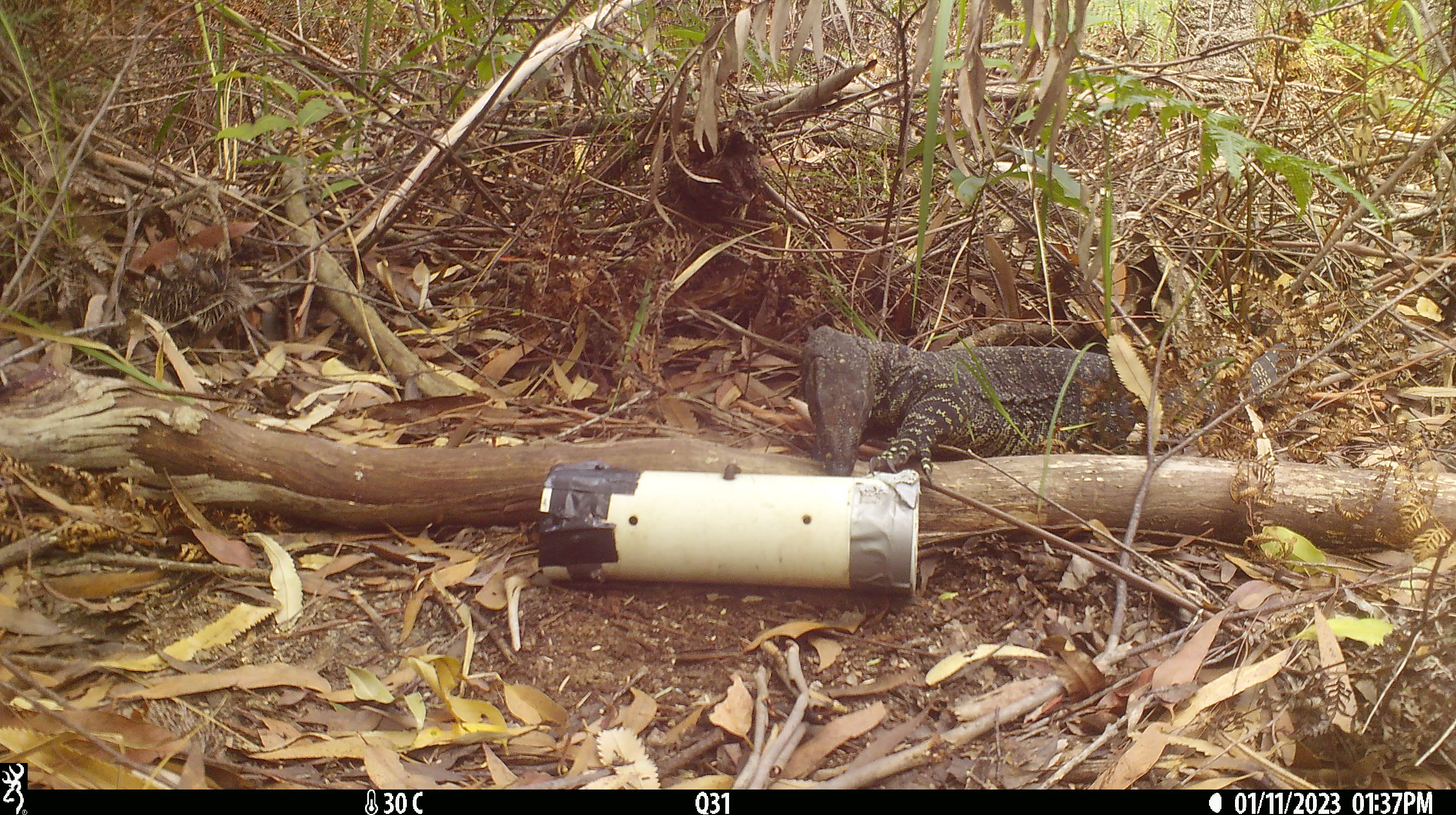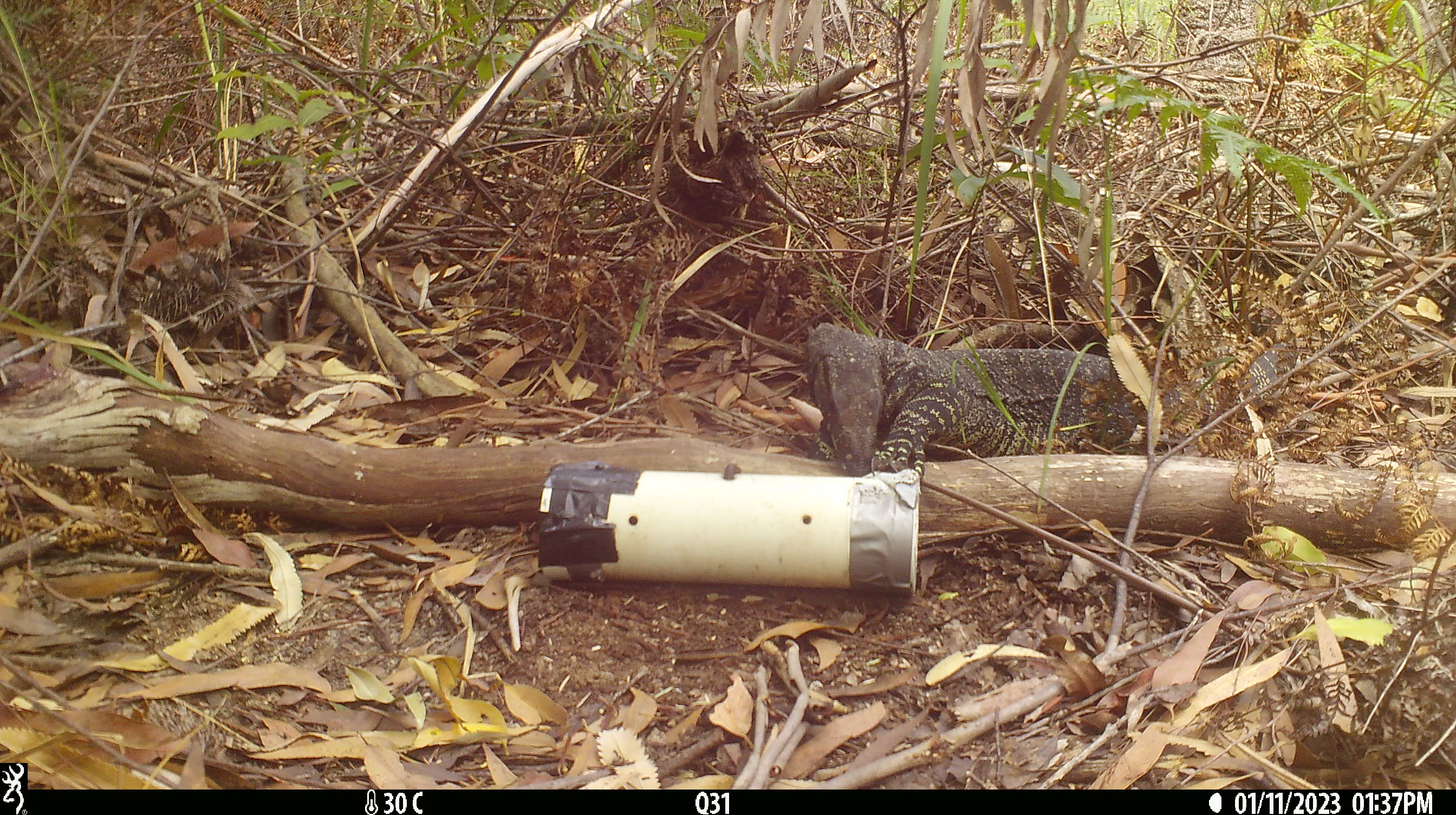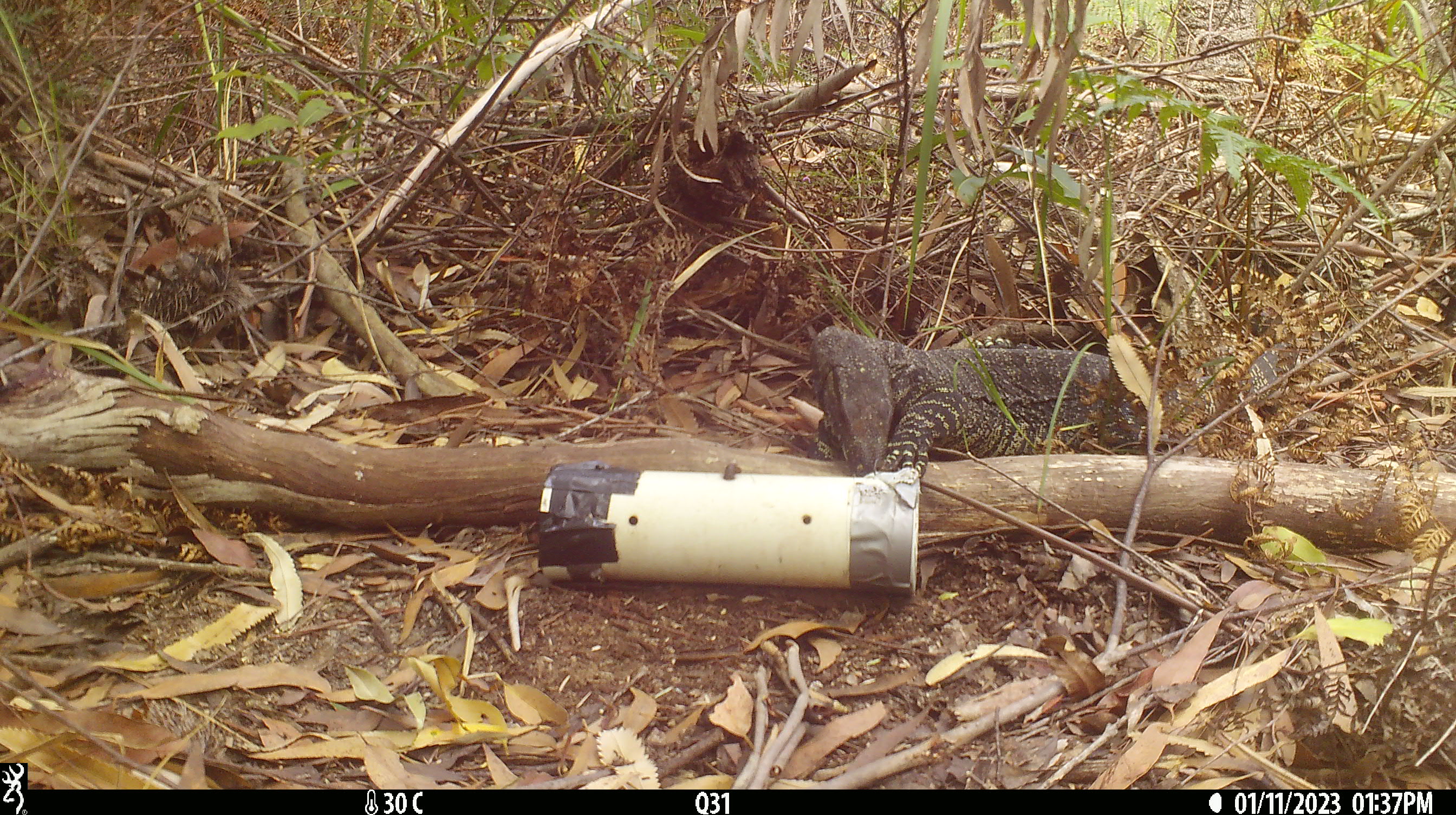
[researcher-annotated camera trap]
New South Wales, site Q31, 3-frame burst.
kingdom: Animalia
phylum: Chordata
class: Reptilia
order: Squamata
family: Varanidae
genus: Varanus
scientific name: Varanus varius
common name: lace monitor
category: goanna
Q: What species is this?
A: Goanna (lace monitor) (Varanus varius).